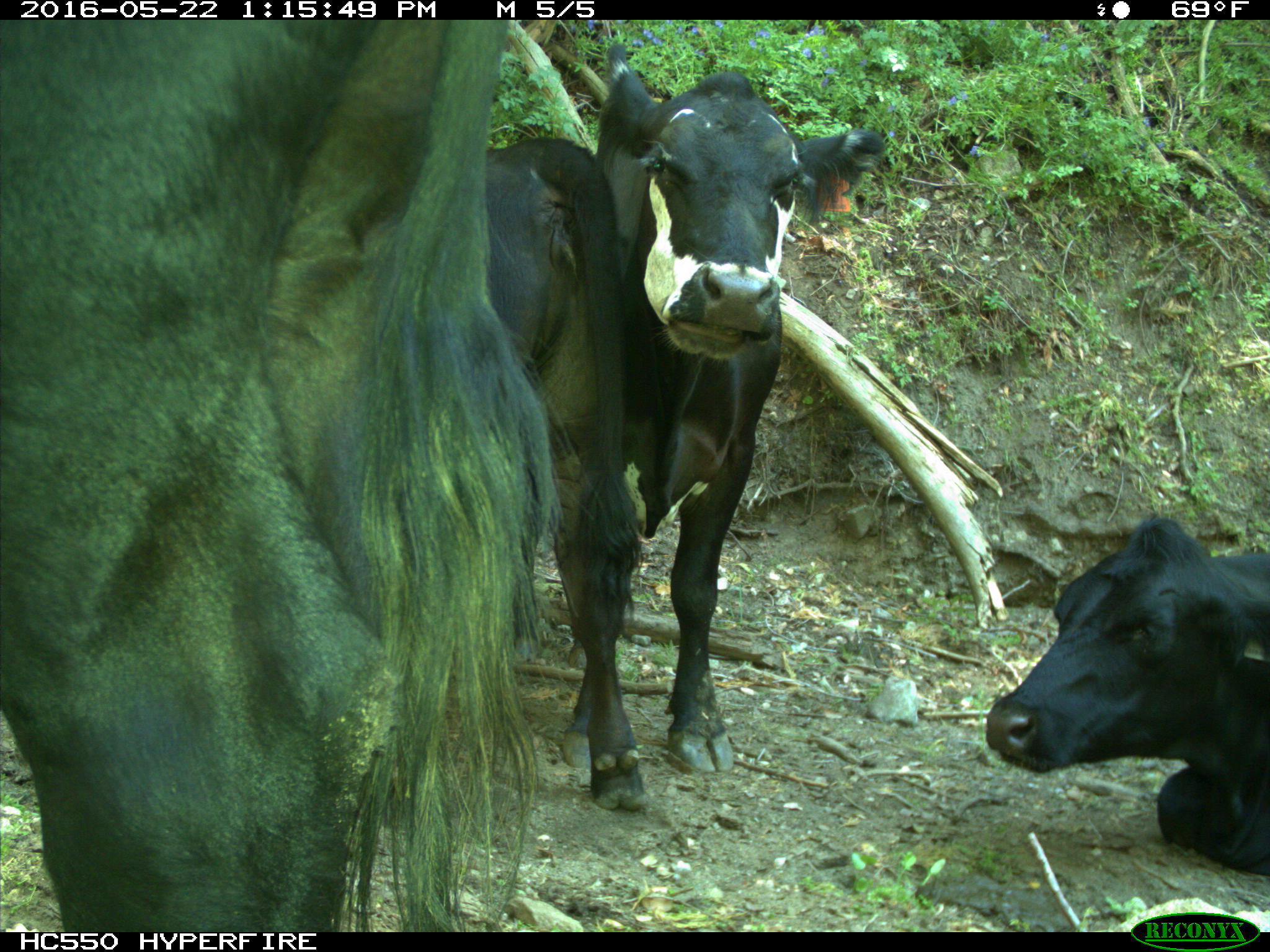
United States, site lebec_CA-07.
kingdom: Animalia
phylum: Chordata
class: Mammalia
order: Artiodactyla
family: Bovidae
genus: Bos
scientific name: Bos taurus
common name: domestic cow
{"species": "Bos taurus (domestic cow)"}